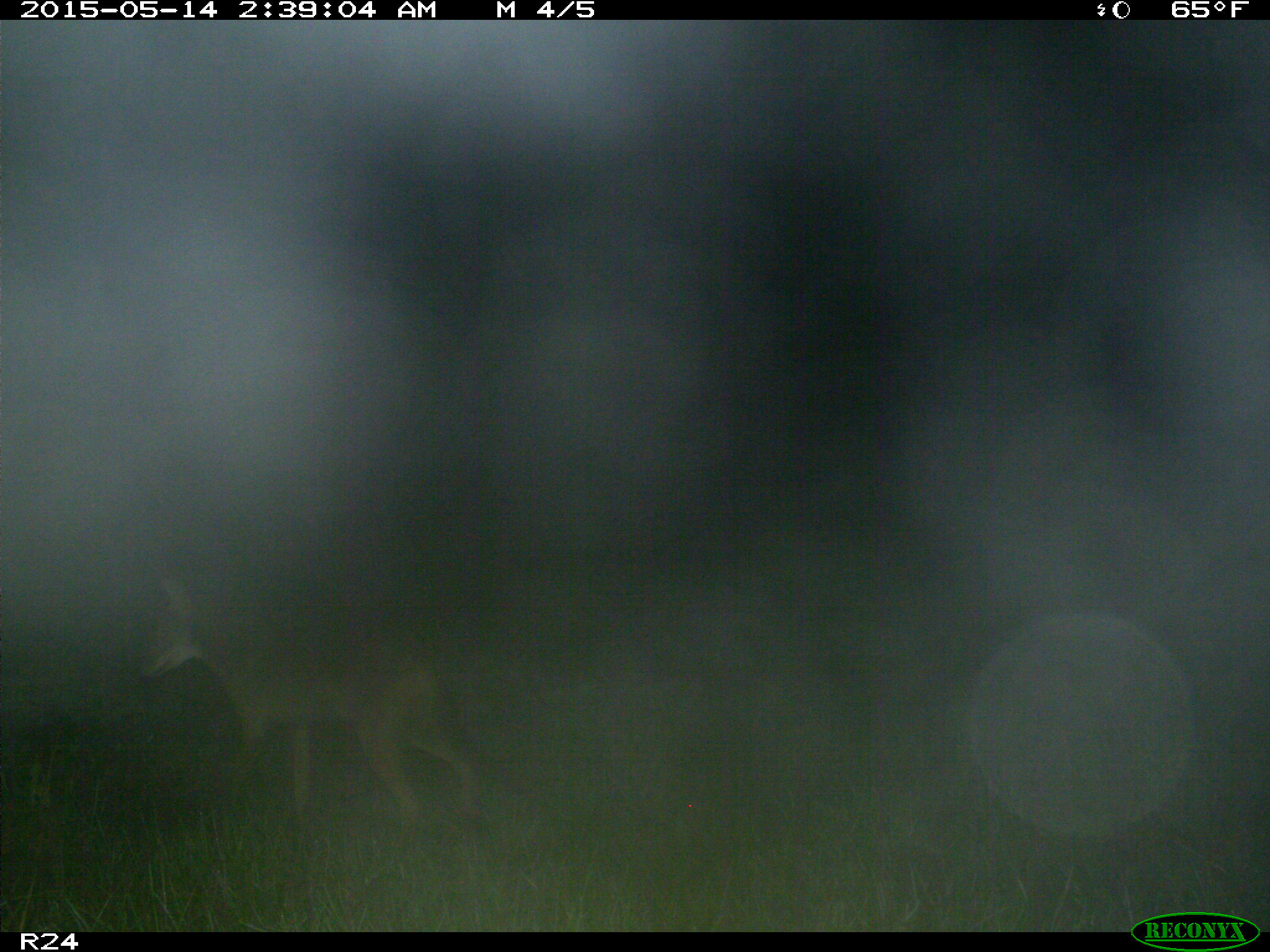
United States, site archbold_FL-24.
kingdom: Animalia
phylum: Chordata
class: Mammalia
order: Carnivora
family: Canidae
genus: Canis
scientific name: Canis latrans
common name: coyote